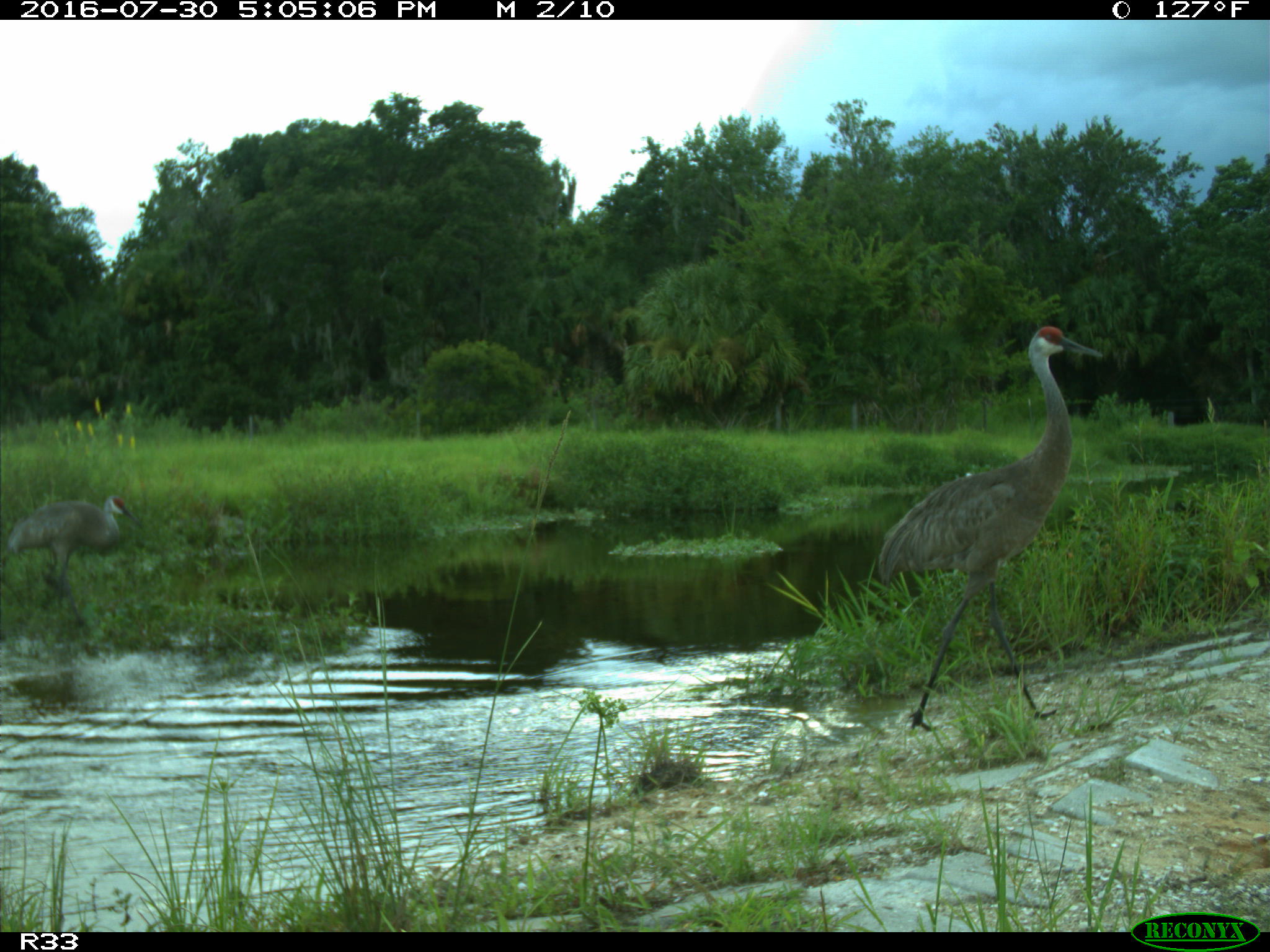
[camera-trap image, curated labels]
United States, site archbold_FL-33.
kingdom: Animalia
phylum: Chordata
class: Aves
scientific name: Aves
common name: birds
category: unidentified bird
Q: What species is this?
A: Unidentified bird (birds) (Aves).